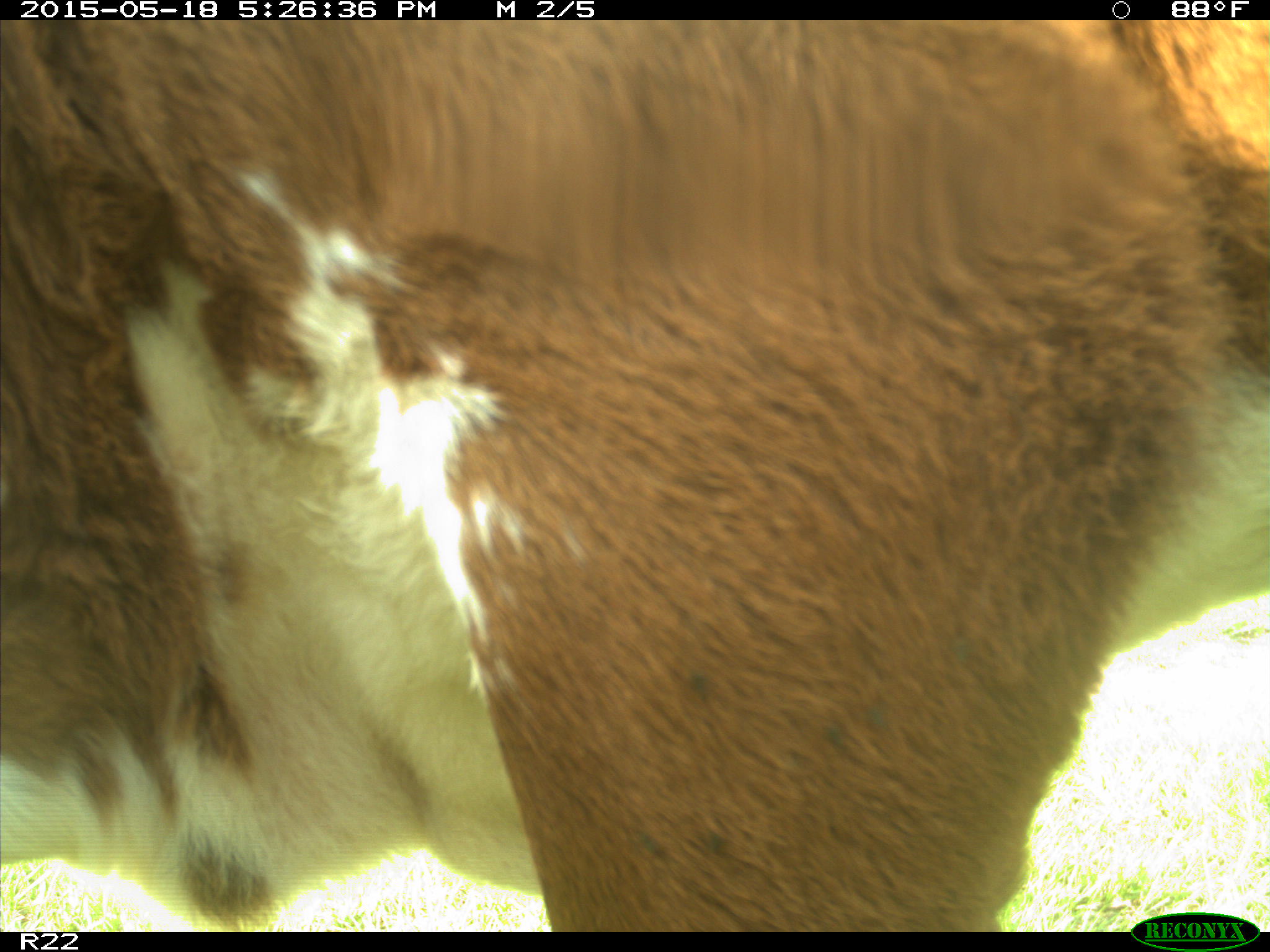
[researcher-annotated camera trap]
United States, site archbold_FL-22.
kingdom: Animalia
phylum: Chordata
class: Mammalia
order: Artiodactyla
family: Bovidae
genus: Bos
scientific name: Bos taurus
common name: domestic cow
Bos taurus (domestic cow).